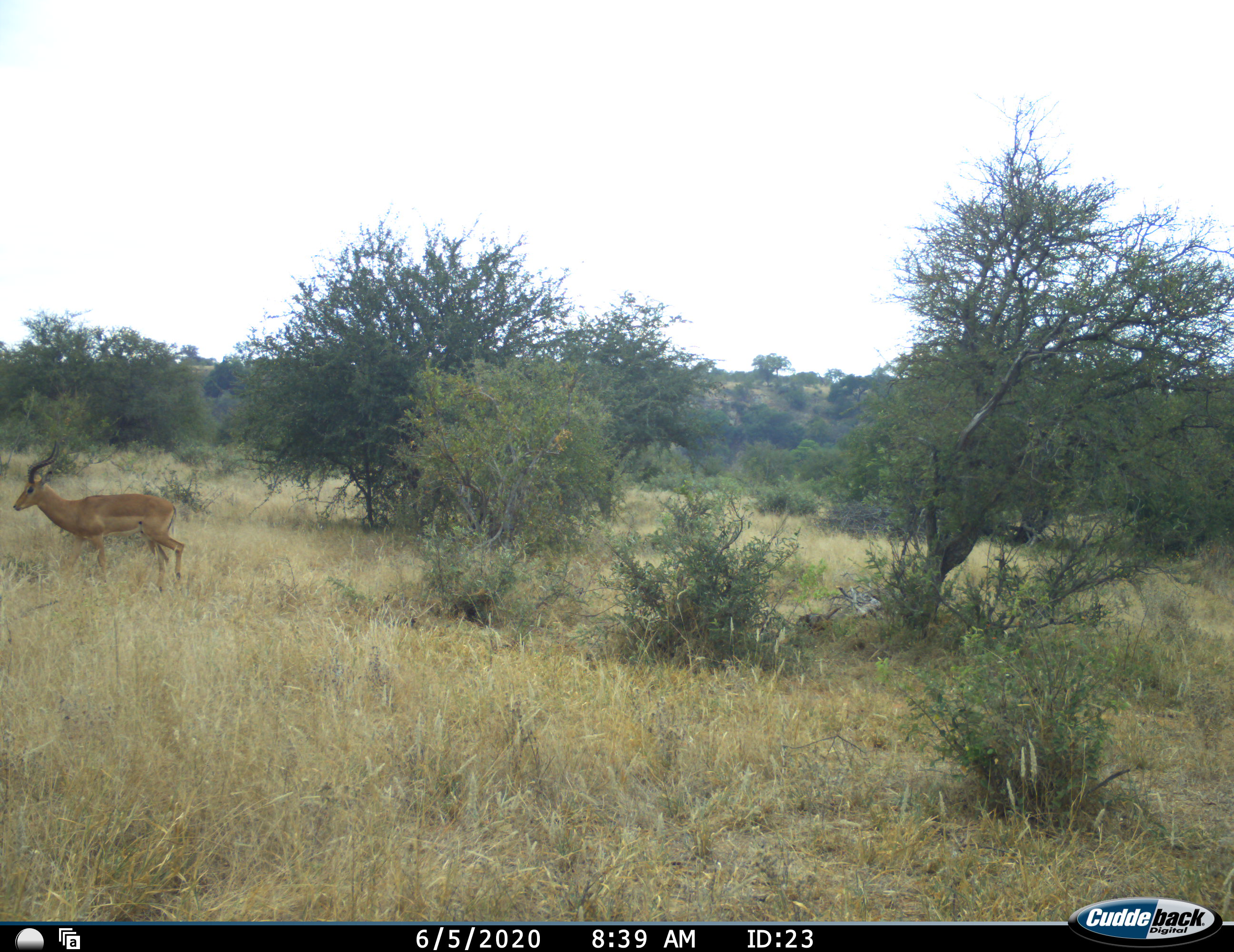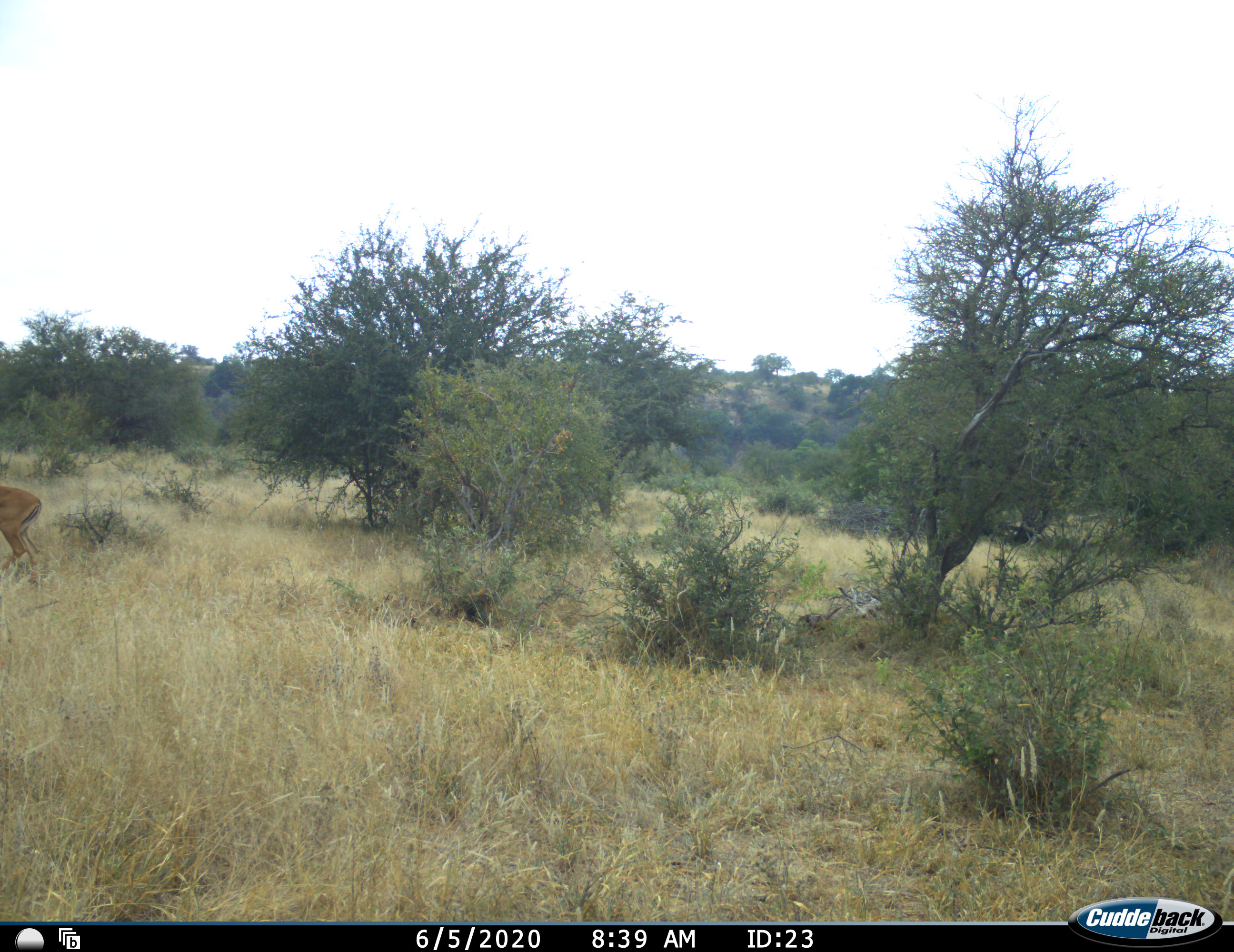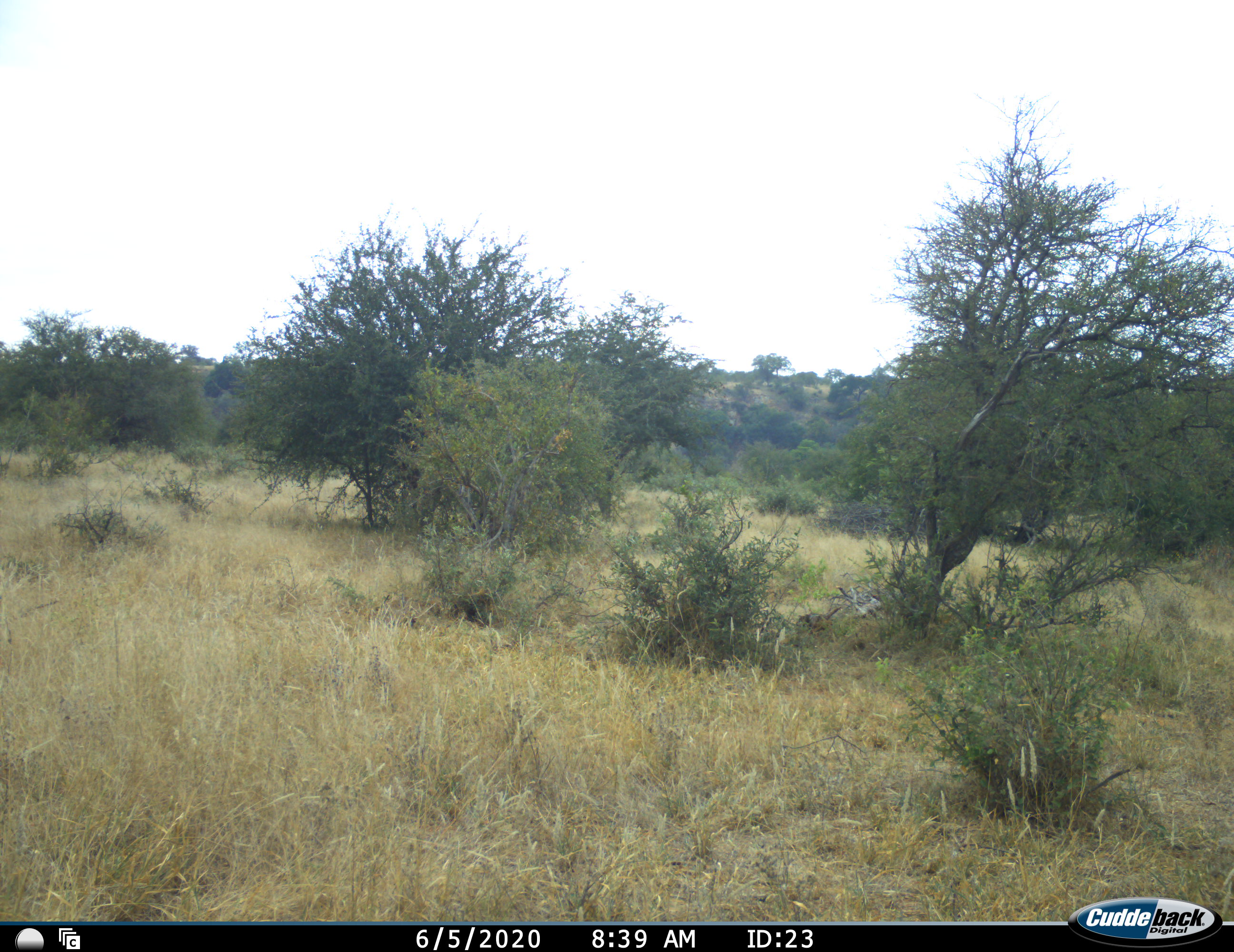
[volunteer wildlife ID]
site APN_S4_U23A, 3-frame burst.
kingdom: Animalia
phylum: Chordata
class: Mammalia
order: Artiodactyla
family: Bovidae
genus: Aepyceros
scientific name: Aepyceros melampus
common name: impala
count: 1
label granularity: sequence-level